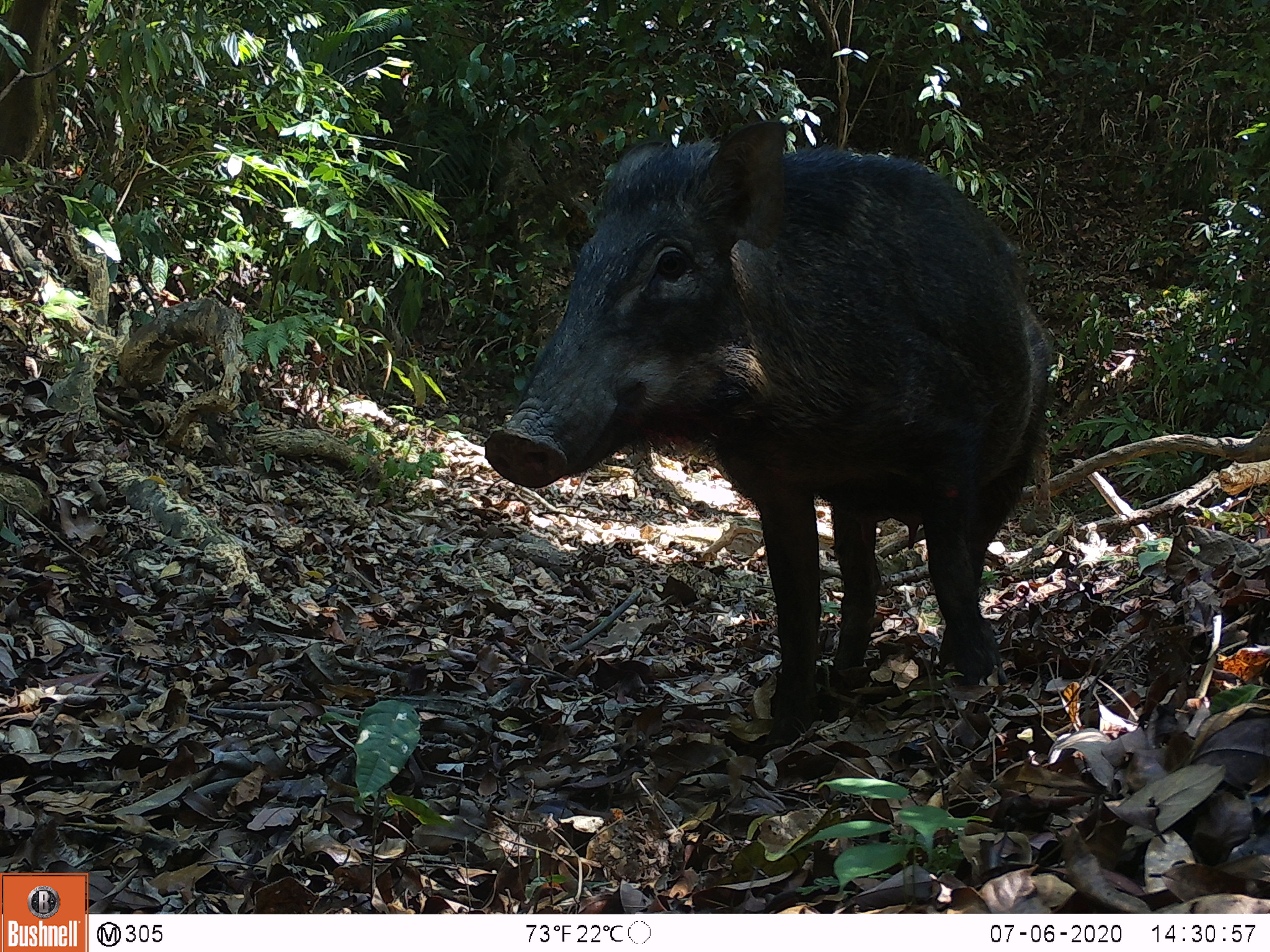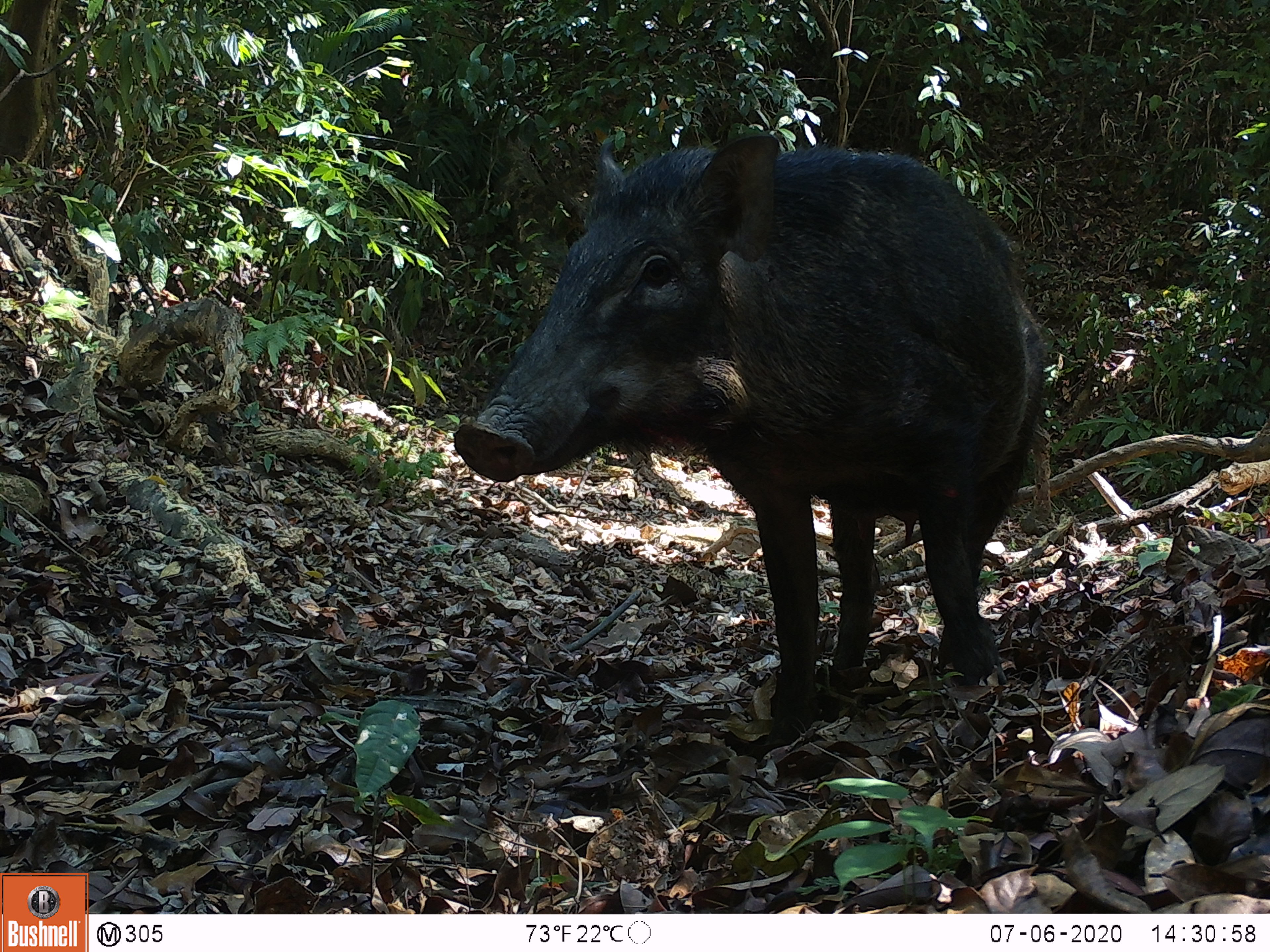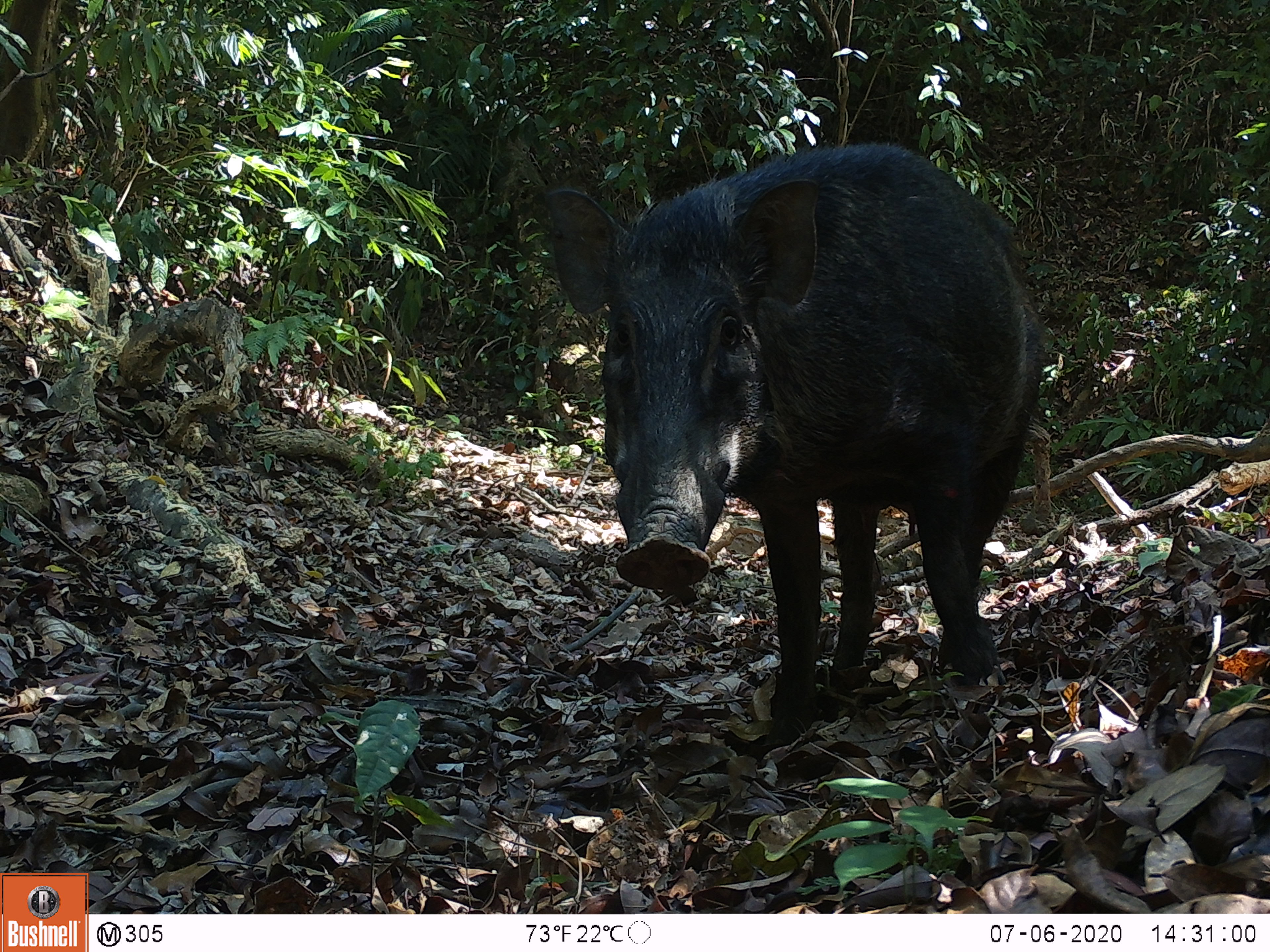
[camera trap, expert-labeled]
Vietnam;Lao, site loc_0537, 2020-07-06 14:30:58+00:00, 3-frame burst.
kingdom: Animalia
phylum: Chordata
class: Mammalia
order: Artiodactyla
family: Suidae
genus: Sus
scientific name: Sus scrofa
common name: eurasian wild pig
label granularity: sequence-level